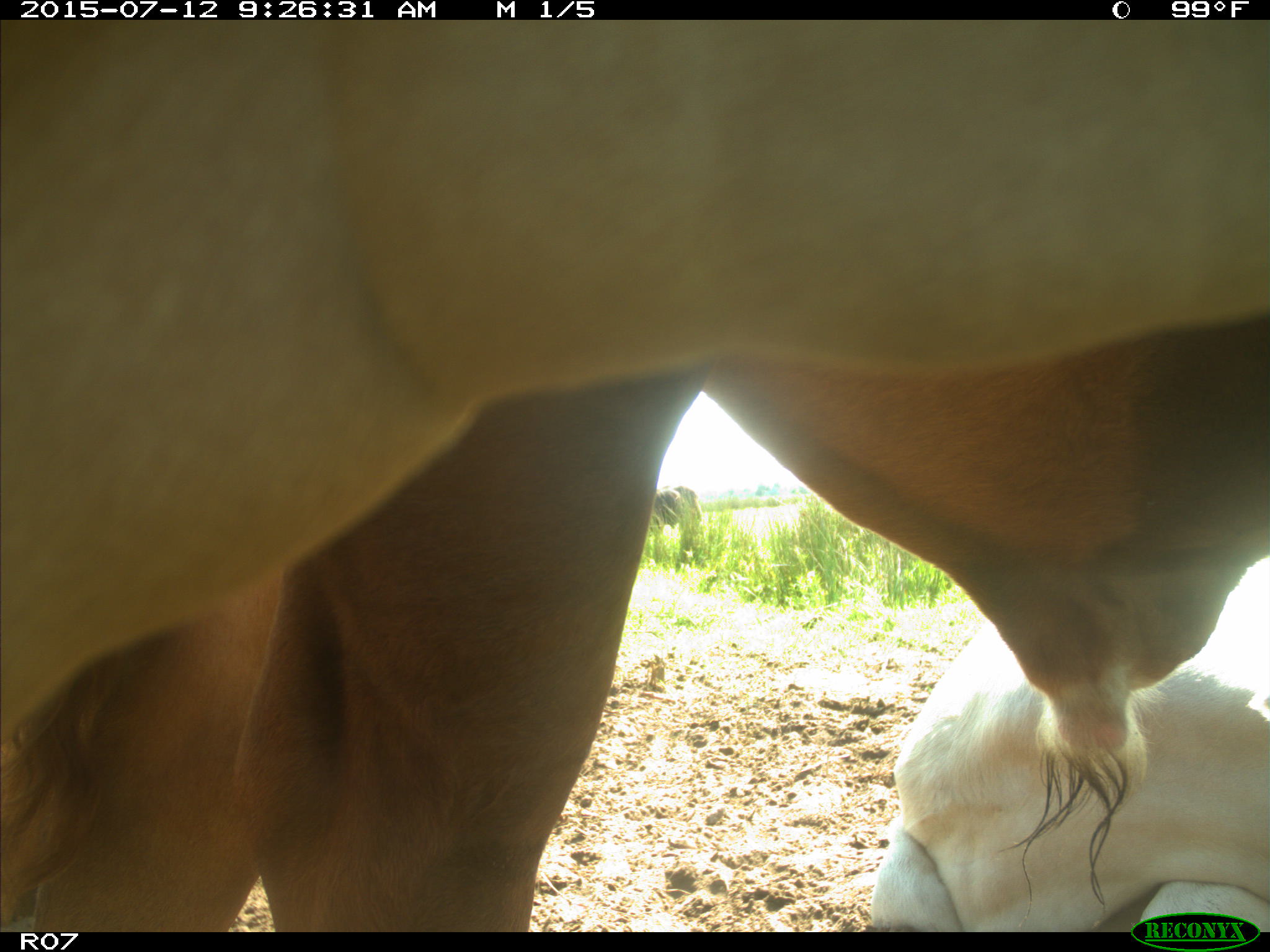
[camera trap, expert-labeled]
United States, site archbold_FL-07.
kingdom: Animalia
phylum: Chordata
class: Mammalia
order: Artiodactyla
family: Bovidae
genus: Bos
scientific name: Bos taurus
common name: domestic cow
Bos taurus (domestic cow).